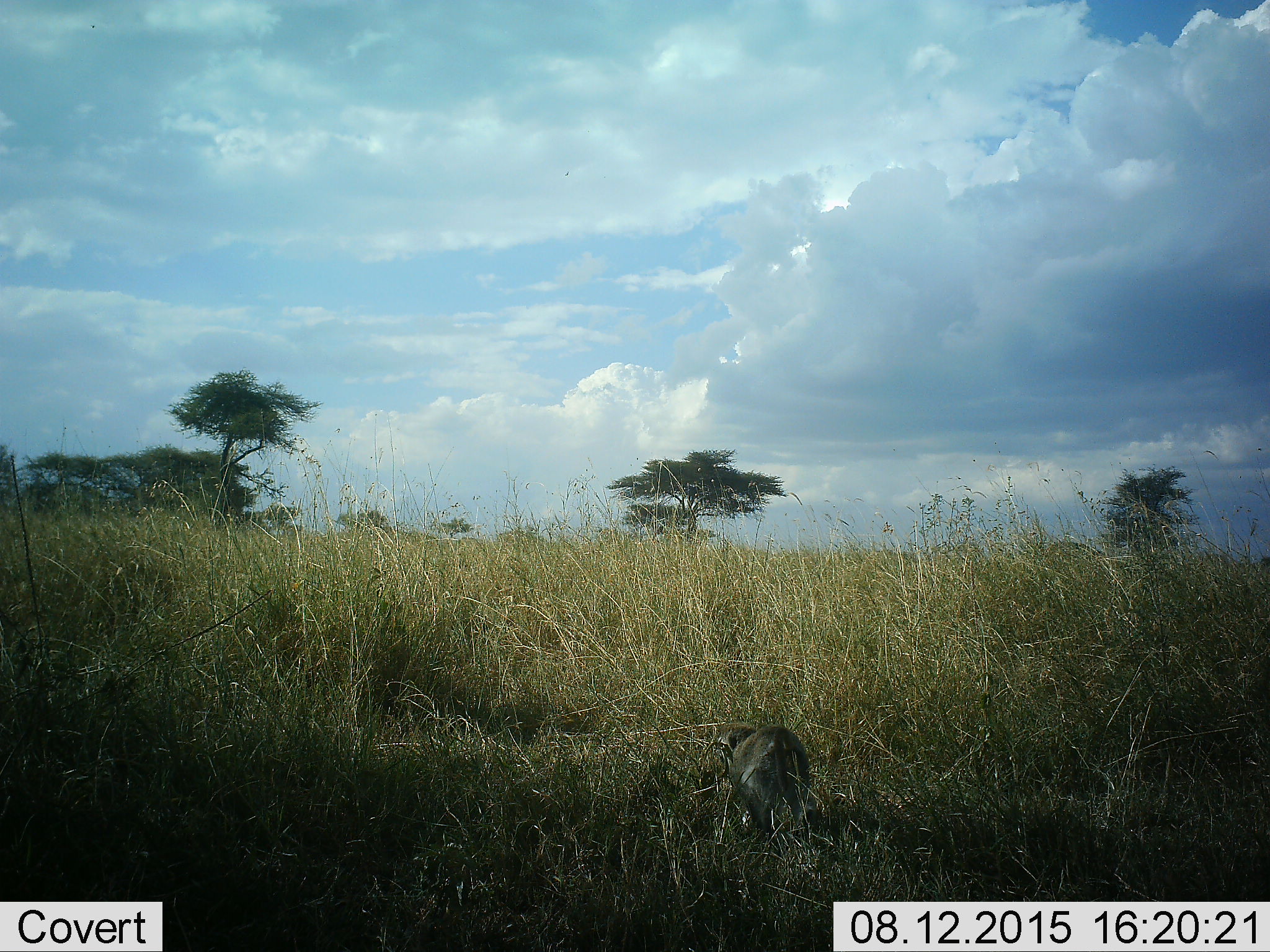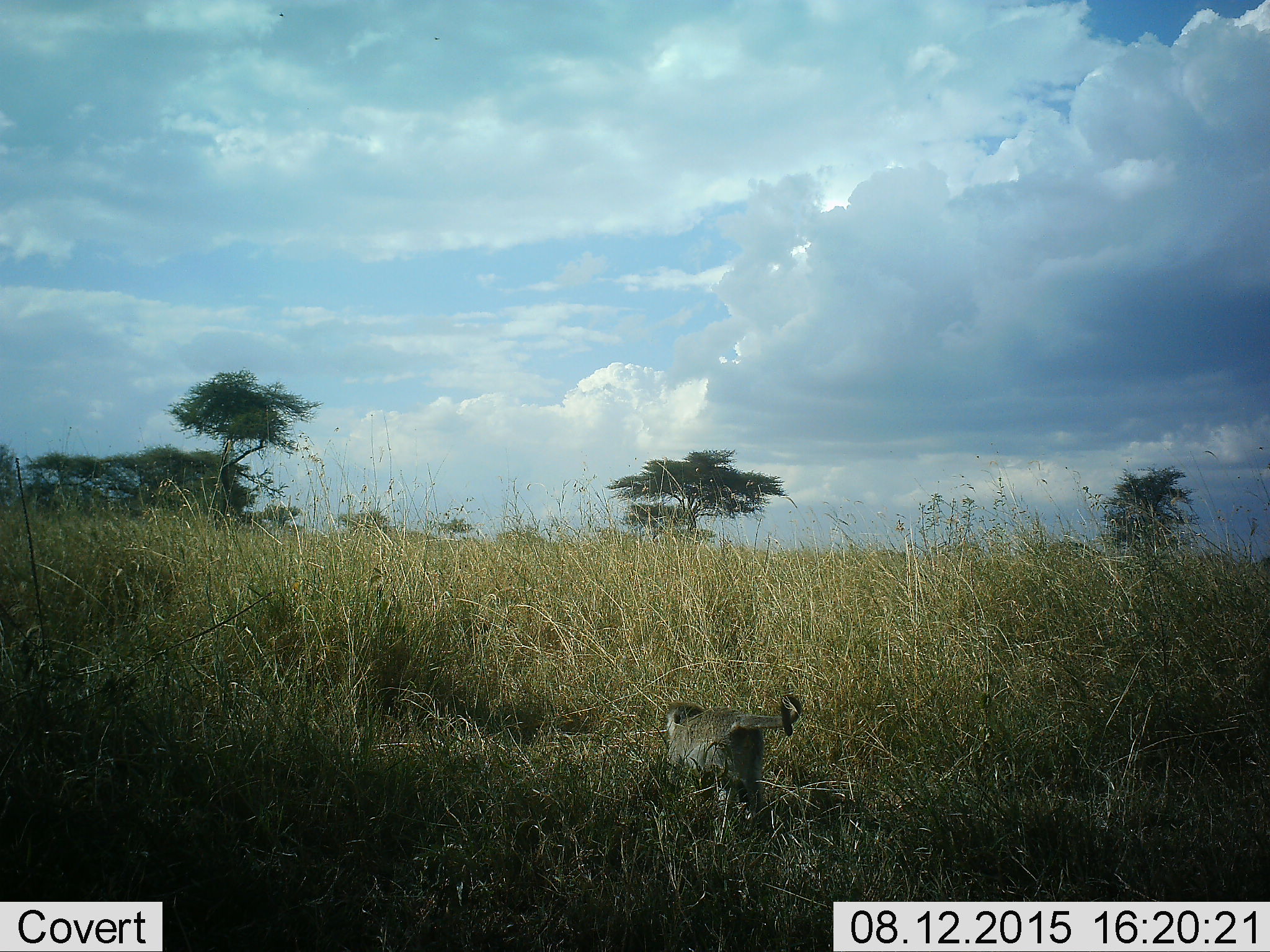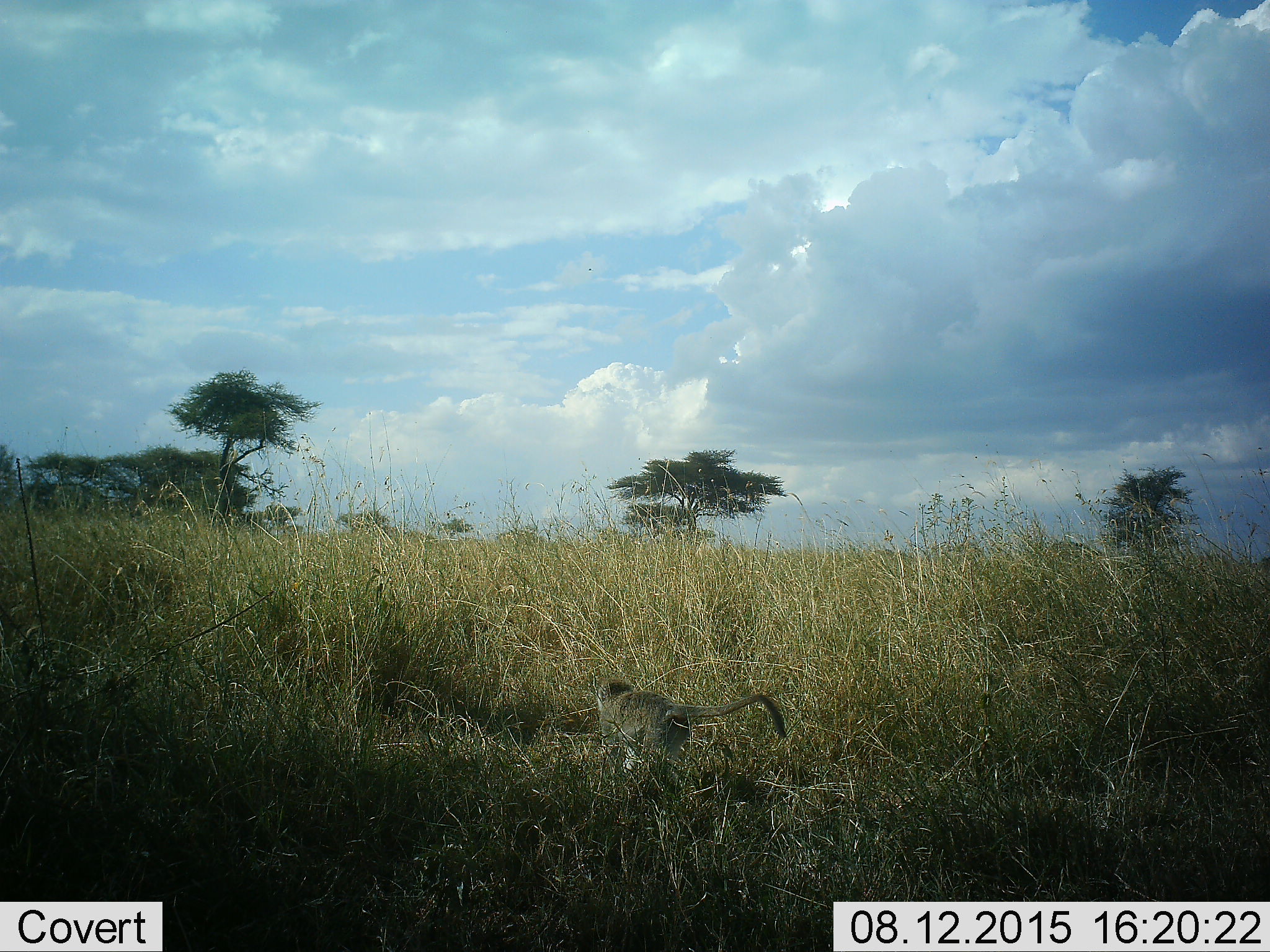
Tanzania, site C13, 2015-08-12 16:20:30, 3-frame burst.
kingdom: Animalia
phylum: Chordata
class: Mammalia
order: Primates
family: Cercopithecidae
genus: Chlorocebus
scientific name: Chlorocebus pygerythrus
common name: vervet monkey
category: monkeyvervet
Monkeyvervet (vervet monkey) (Chlorocebus pygerythrus), count 1. Behavior (volunteer vote fractions): standing 27%, resting 0%, moving 82%, interacting 9%. Young present (vote fraction): 0%. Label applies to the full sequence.